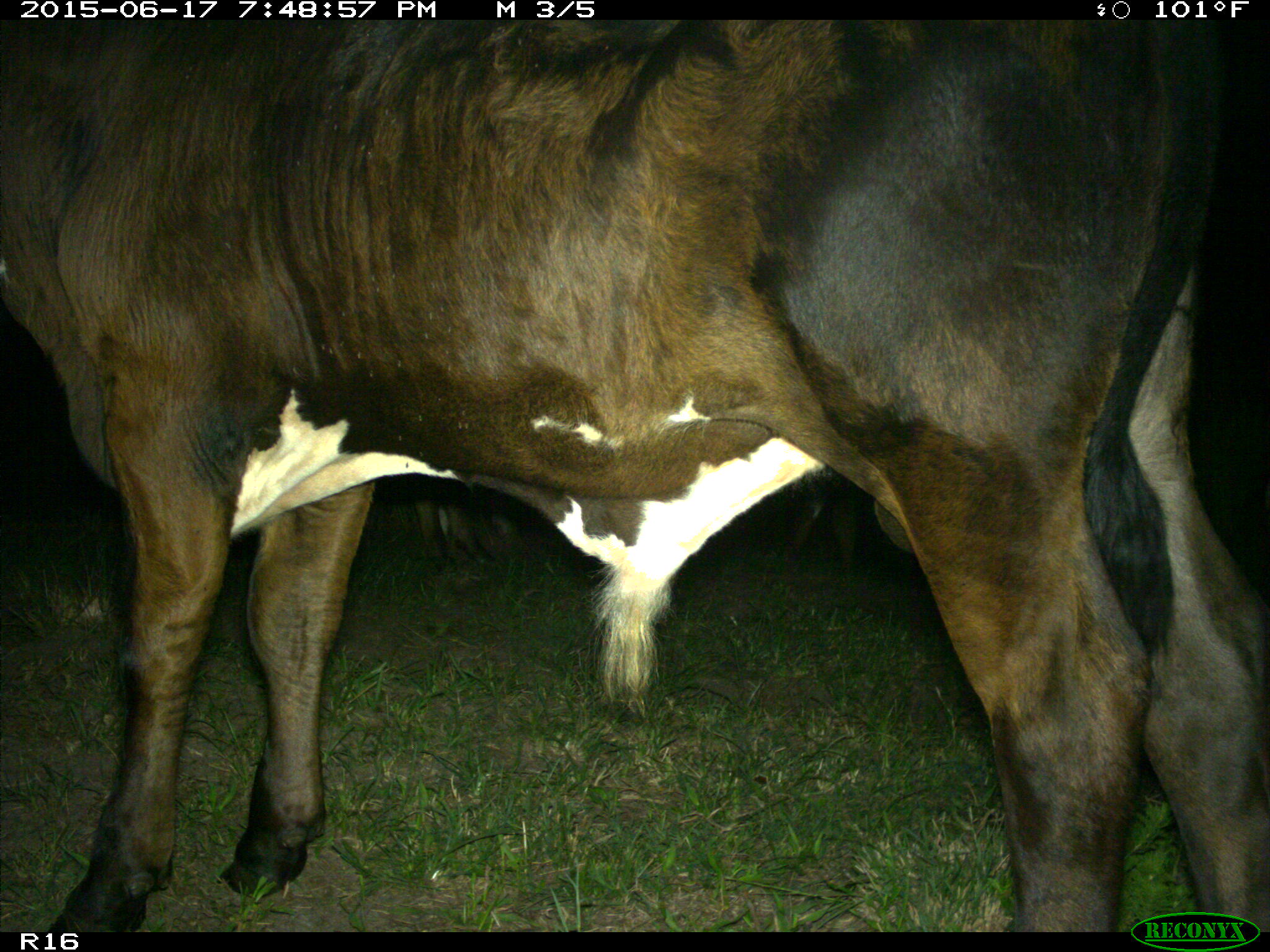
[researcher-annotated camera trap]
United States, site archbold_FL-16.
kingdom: Animalia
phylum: Chordata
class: Mammalia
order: Artiodactyla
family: Bovidae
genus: Bos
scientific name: Bos taurus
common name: domestic cow